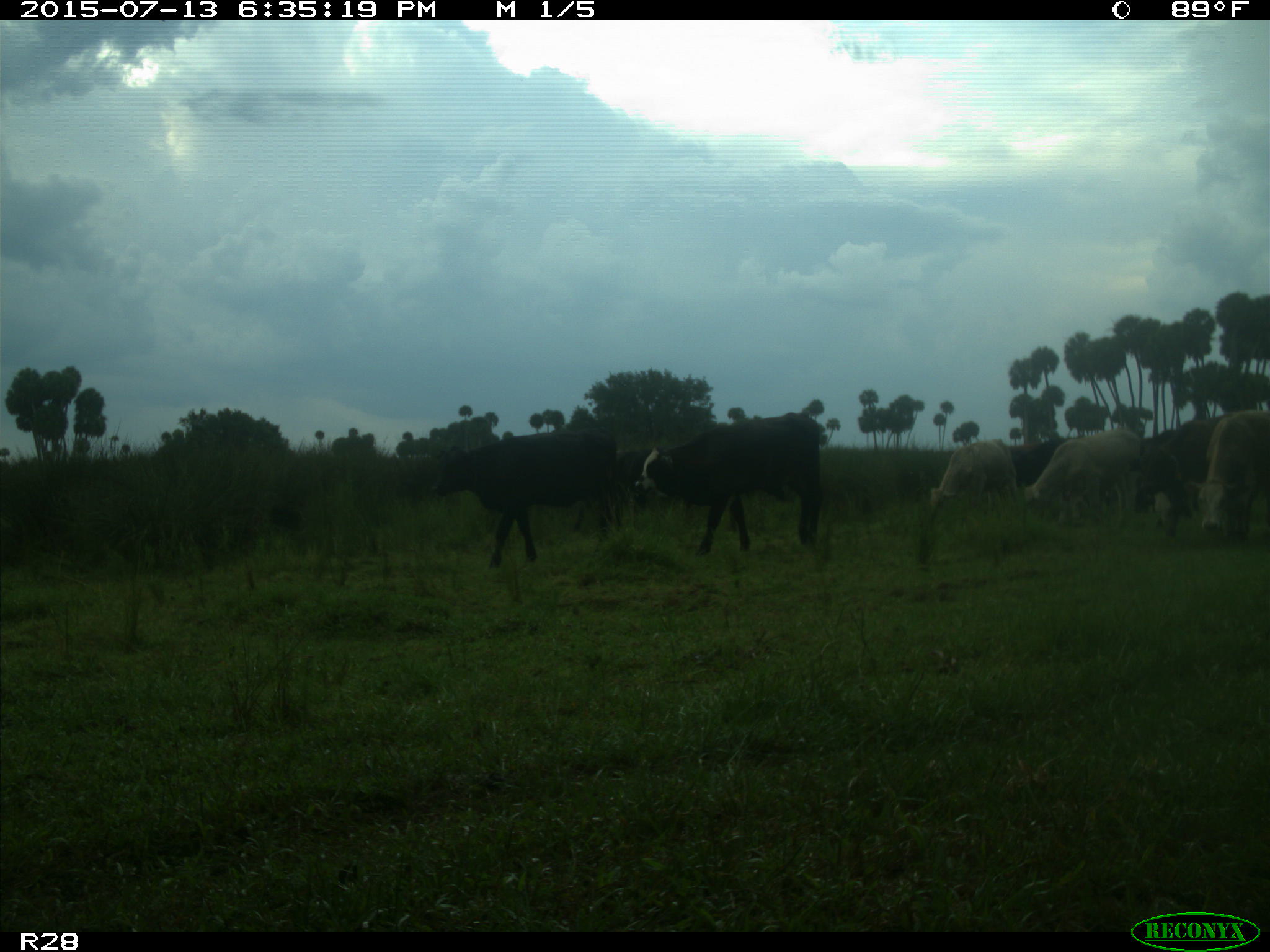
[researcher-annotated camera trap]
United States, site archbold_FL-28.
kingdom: Animalia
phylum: Chordata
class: Mammalia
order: Artiodactyla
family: Bovidae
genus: Bos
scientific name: Bos taurus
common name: domestic cow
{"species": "Bos taurus (domestic cow)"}